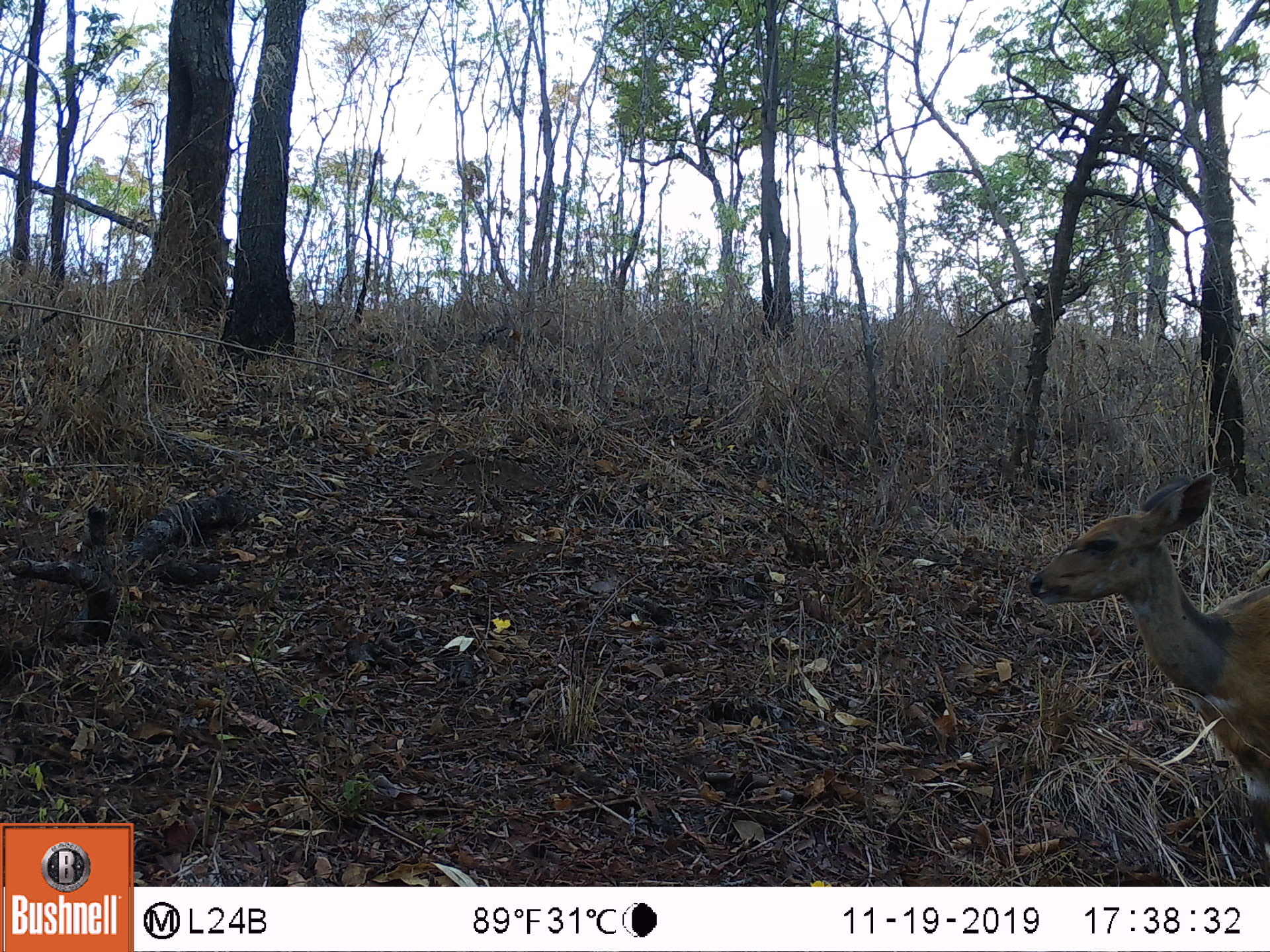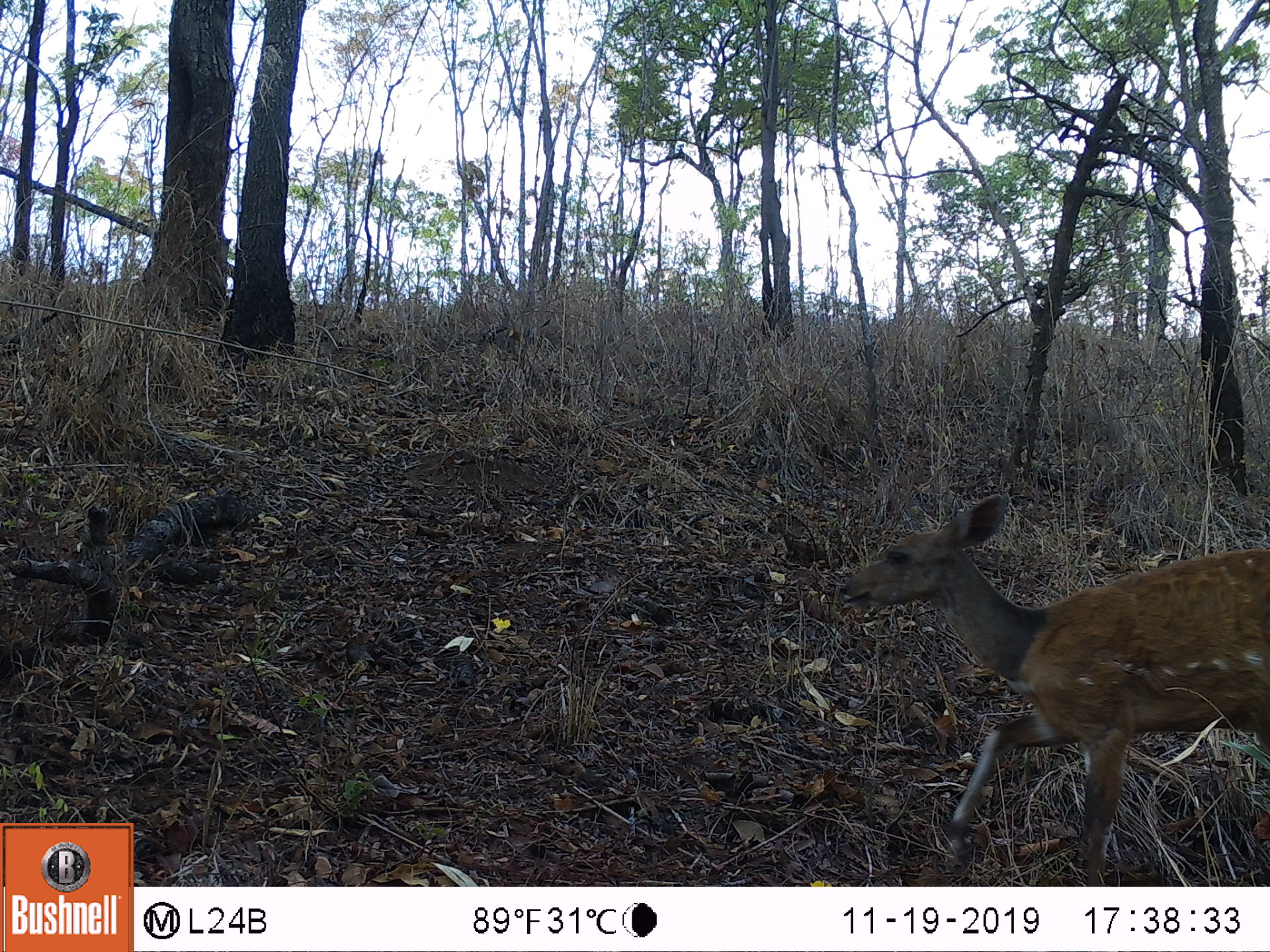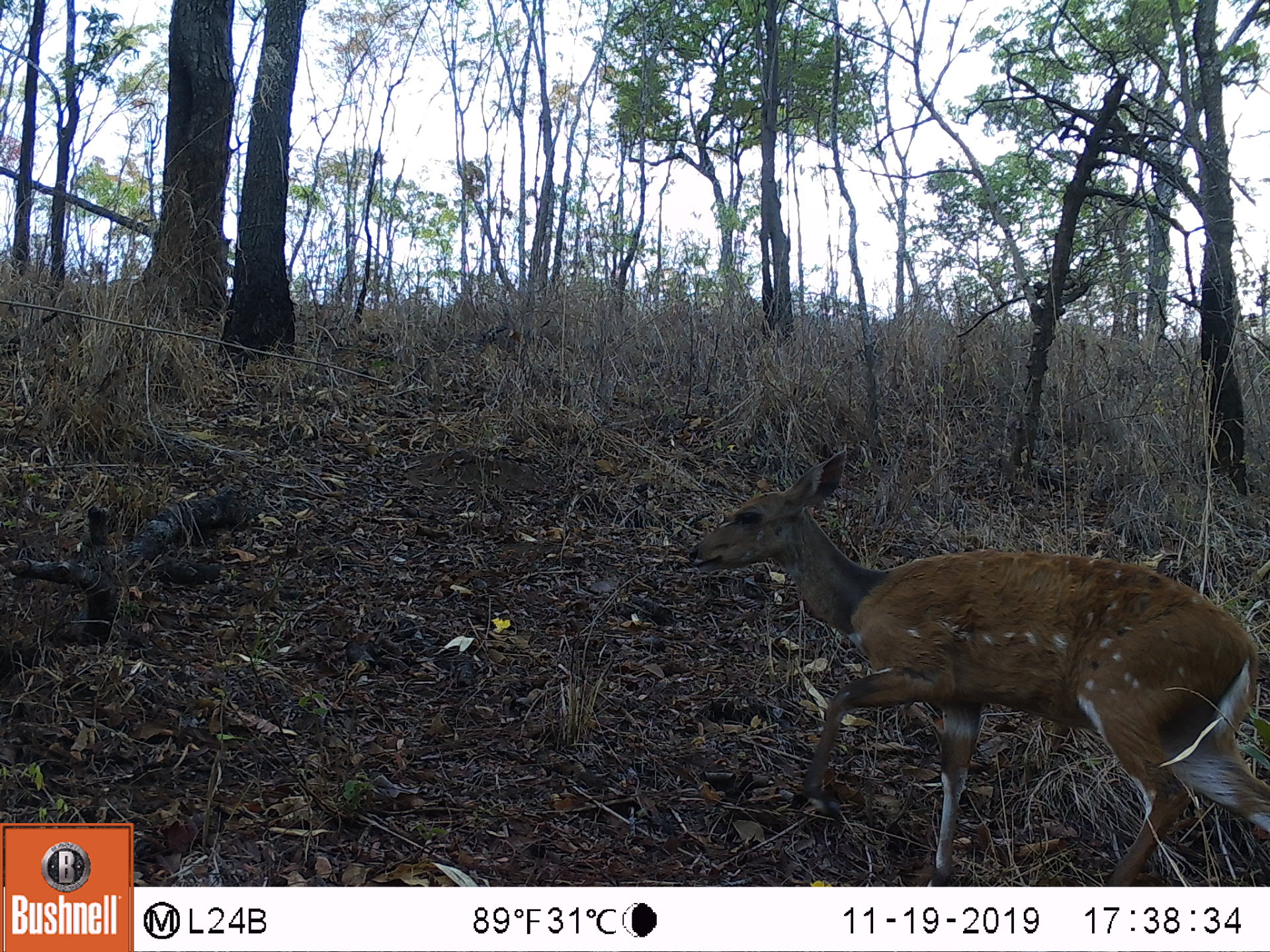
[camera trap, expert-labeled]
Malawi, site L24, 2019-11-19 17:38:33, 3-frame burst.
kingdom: Animalia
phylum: Chordata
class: Mammalia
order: Artiodactyla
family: Bovidae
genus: Tragelaphus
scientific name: Tragelaphus sylvaticus sylvaticus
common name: cape bushbuck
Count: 1.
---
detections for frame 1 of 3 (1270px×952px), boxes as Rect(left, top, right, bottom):
cape bushbuck: Rect(1021, 471, 1264, 820)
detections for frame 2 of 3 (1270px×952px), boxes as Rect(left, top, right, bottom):
cape bushbuck: Rect(840, 482, 1264, 872)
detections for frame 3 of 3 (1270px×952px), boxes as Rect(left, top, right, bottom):
cape bushbuck: Rect(681, 423, 1264, 874)